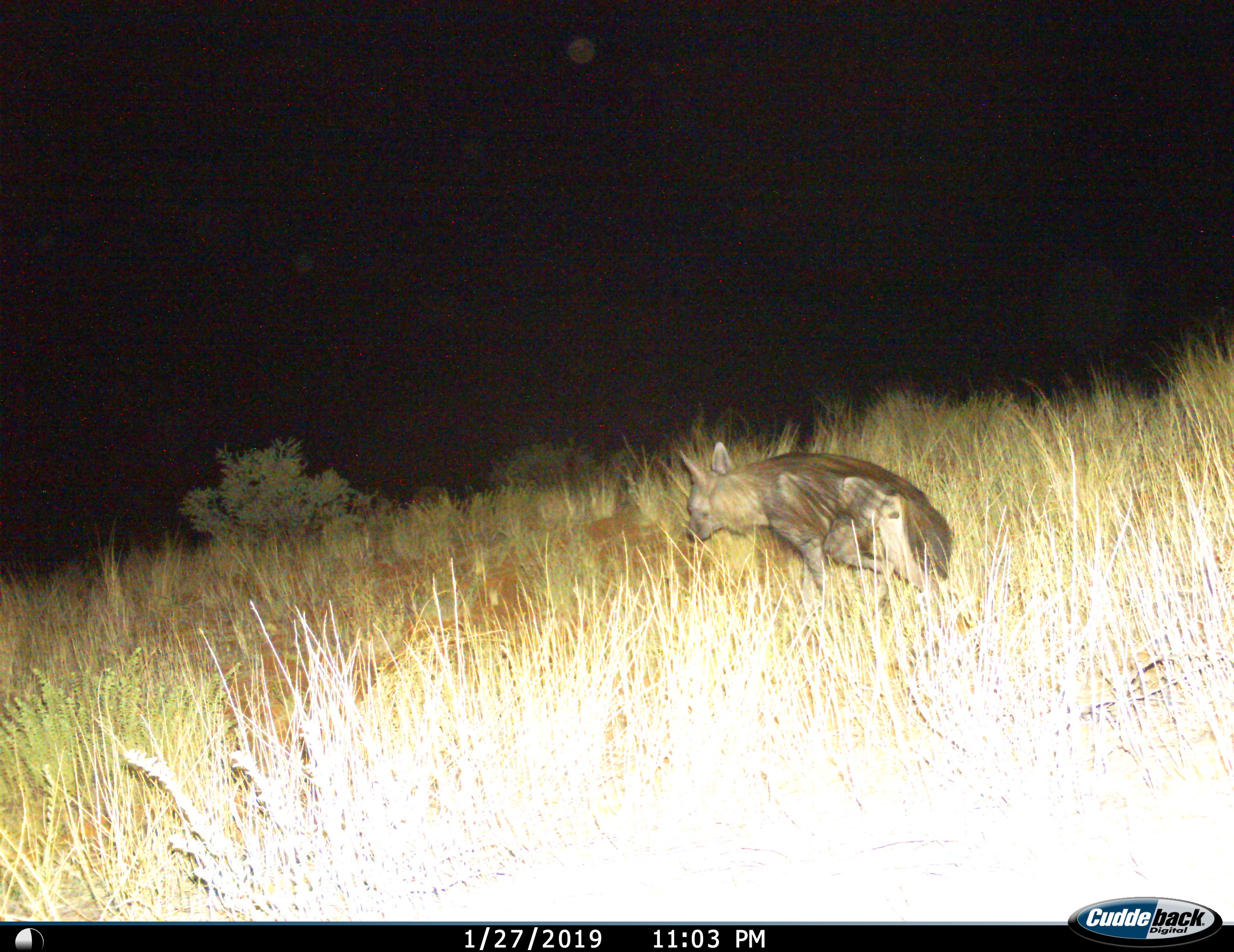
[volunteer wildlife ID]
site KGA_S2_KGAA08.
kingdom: Animalia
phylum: Chordata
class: Mammalia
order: Carnivora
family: Hyaenidae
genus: Parahyaena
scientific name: Parahyaena brunnea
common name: brown hyena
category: hyenabrown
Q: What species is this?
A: Hyenabrown (brown hyena) (Parahyaena brunnea).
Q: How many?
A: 1.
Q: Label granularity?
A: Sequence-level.